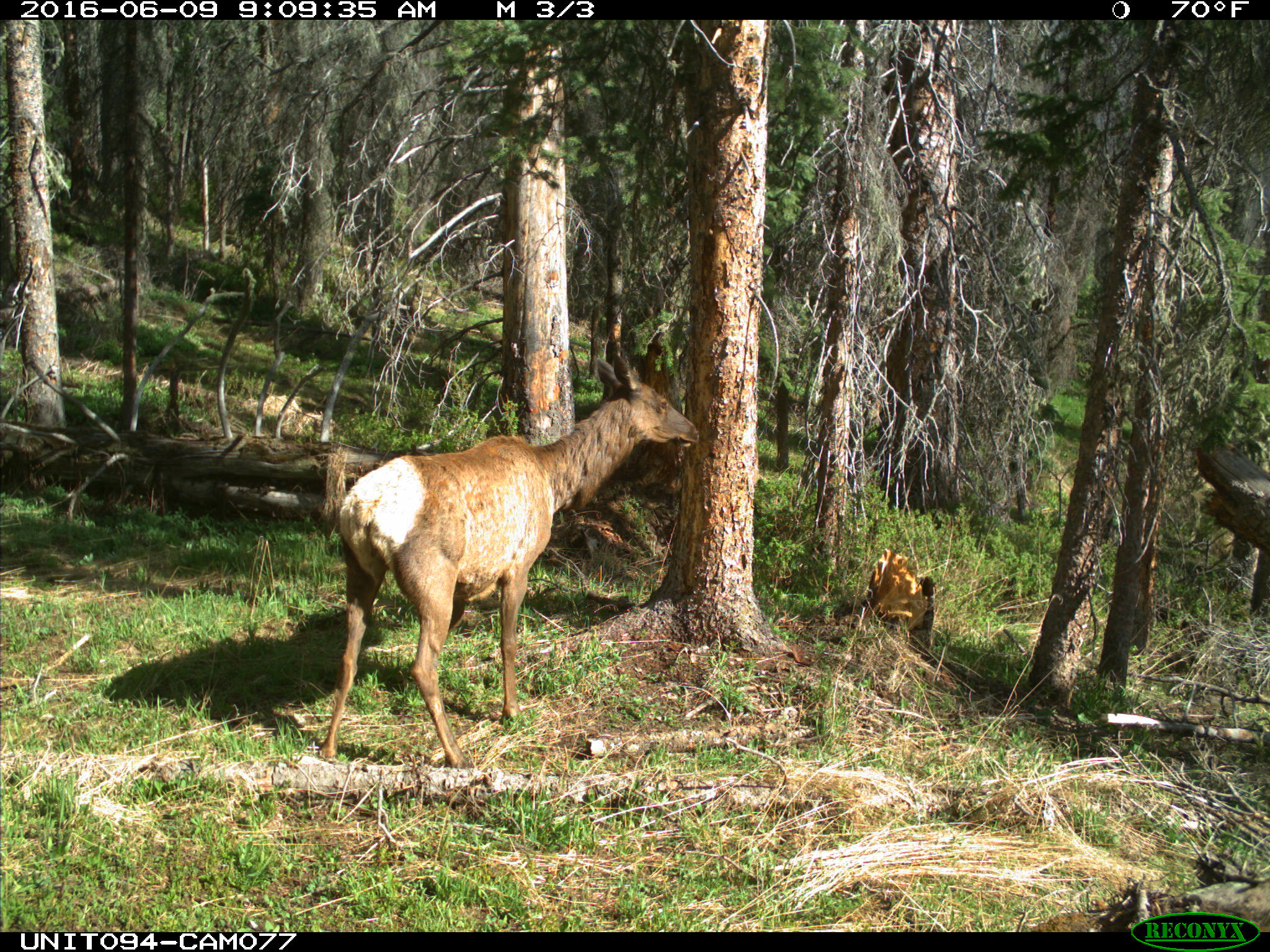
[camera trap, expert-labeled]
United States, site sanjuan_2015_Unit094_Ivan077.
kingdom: Animalia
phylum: Chordata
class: Mammalia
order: Artiodactyla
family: Cervidae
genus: Cervus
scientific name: Cervus elaphus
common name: red deer